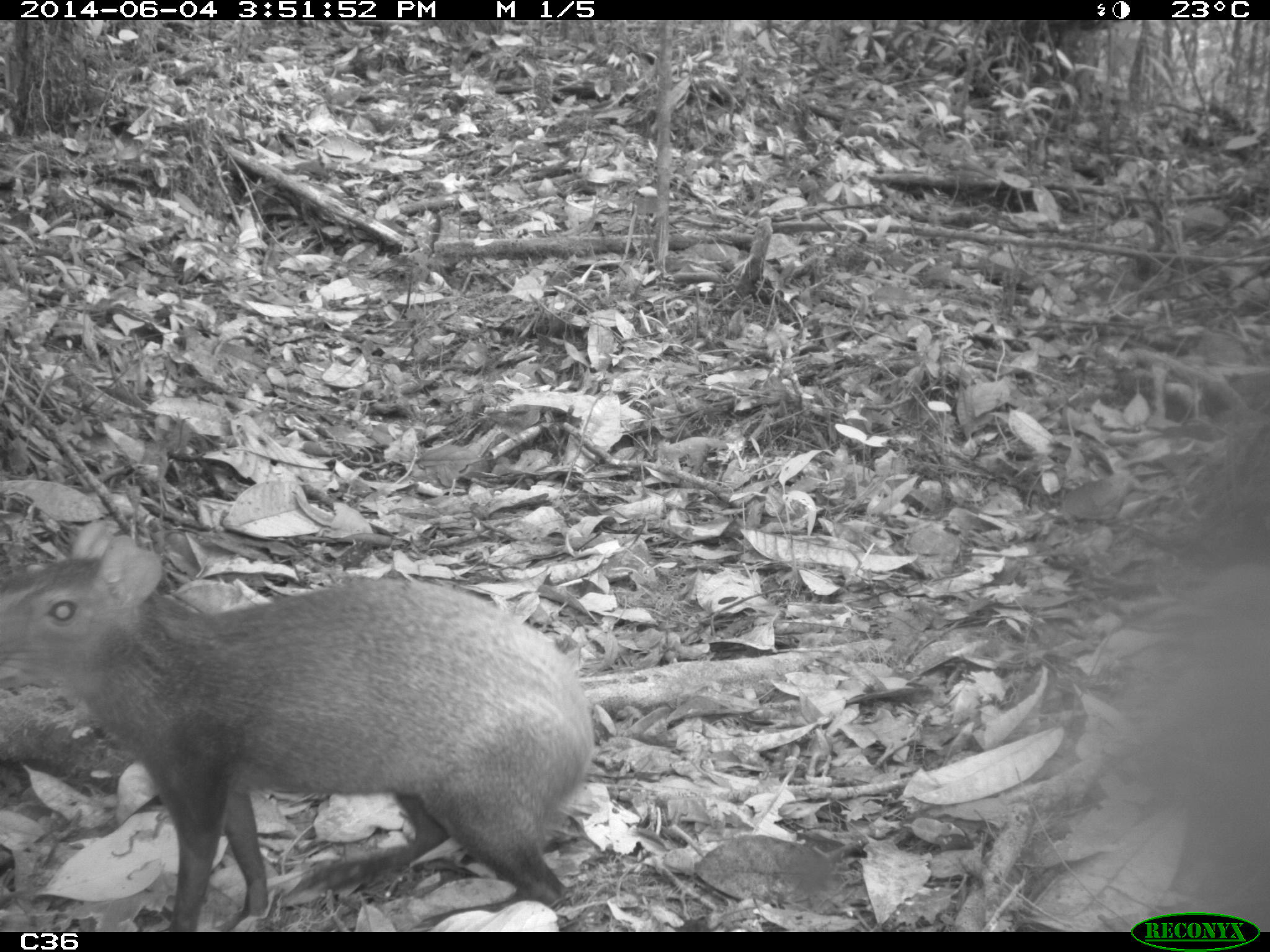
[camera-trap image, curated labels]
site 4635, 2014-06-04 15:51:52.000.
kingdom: Animalia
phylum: Chordata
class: Mammalia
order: Rodentia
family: Dasyproctidae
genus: Dasyprocta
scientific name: Dasyprocta leporina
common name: red-rumped agouti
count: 1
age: adult